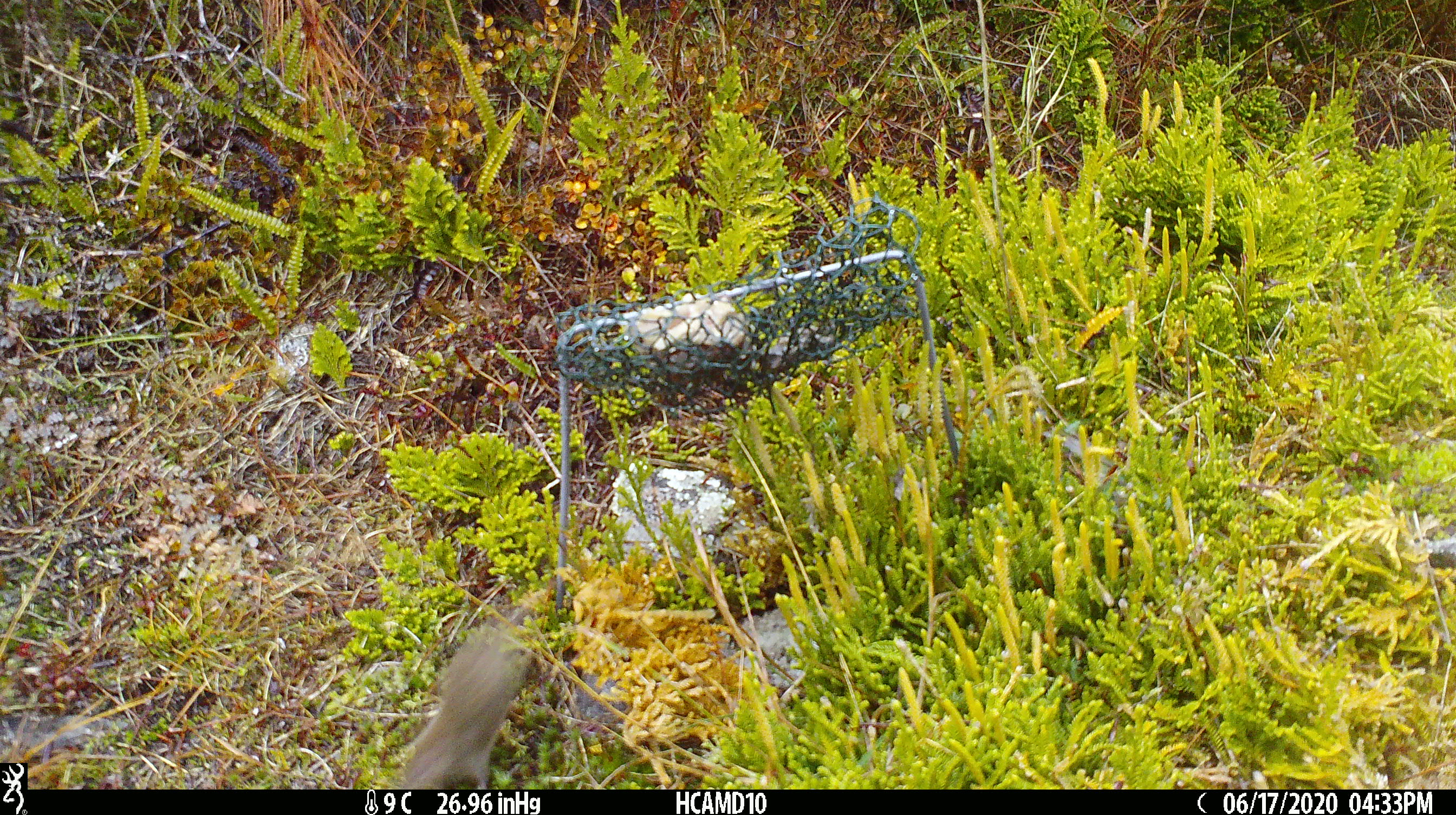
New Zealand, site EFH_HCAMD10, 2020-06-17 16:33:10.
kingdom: Animalia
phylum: Chordata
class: Mammalia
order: Rodentia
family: Muridae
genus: Mus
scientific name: Mus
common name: mouse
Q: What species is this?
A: Mouse (Mus).